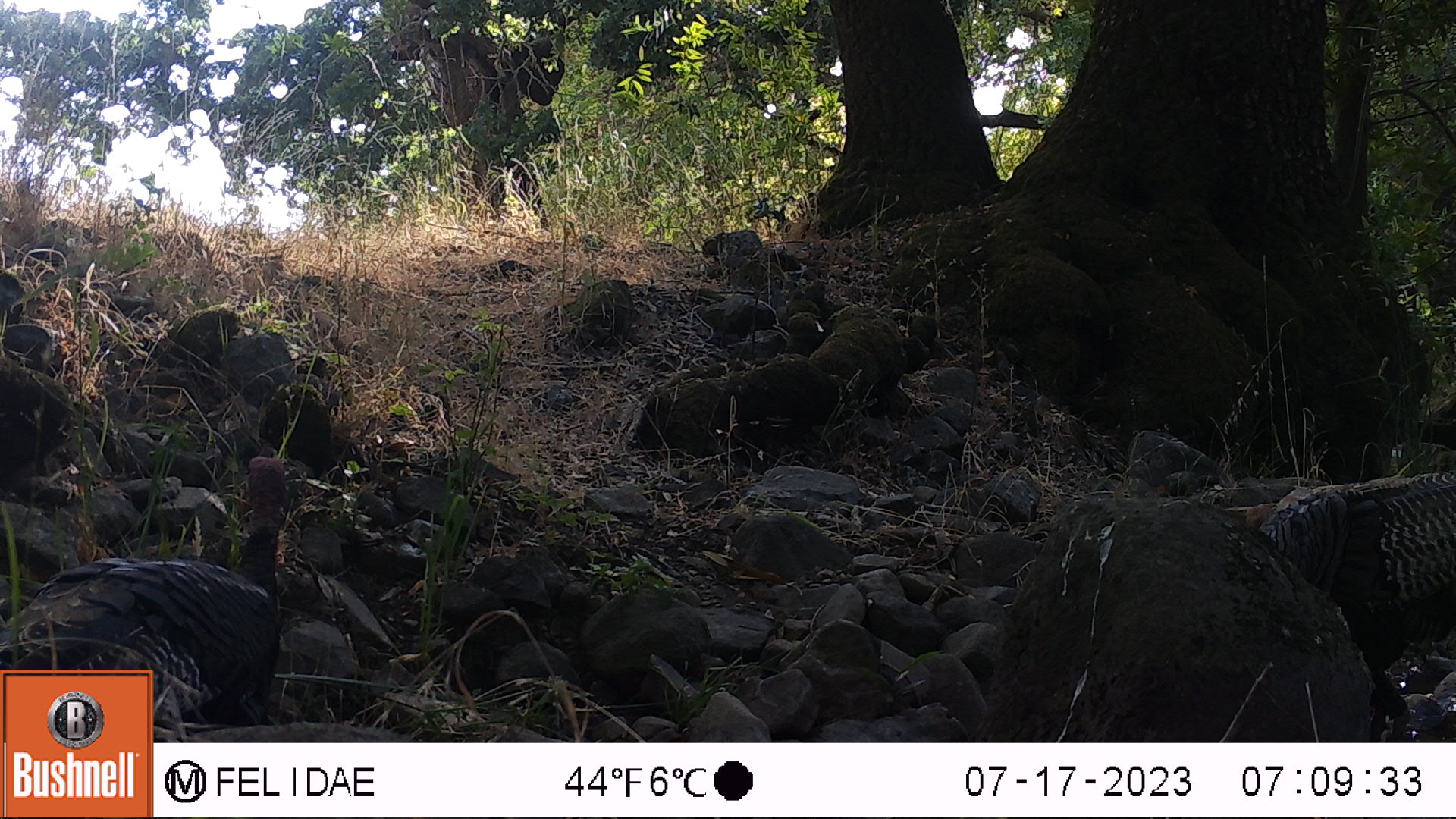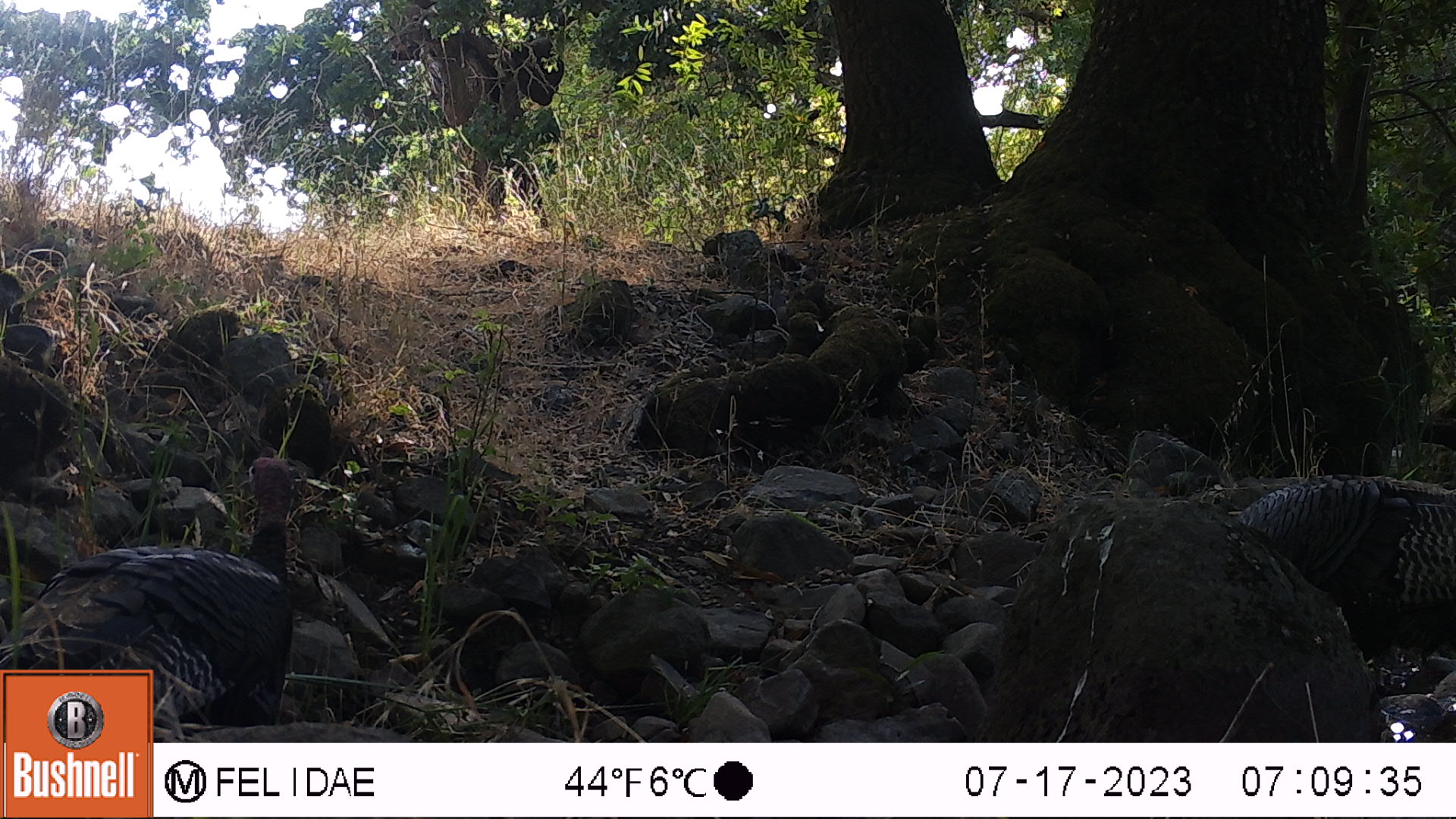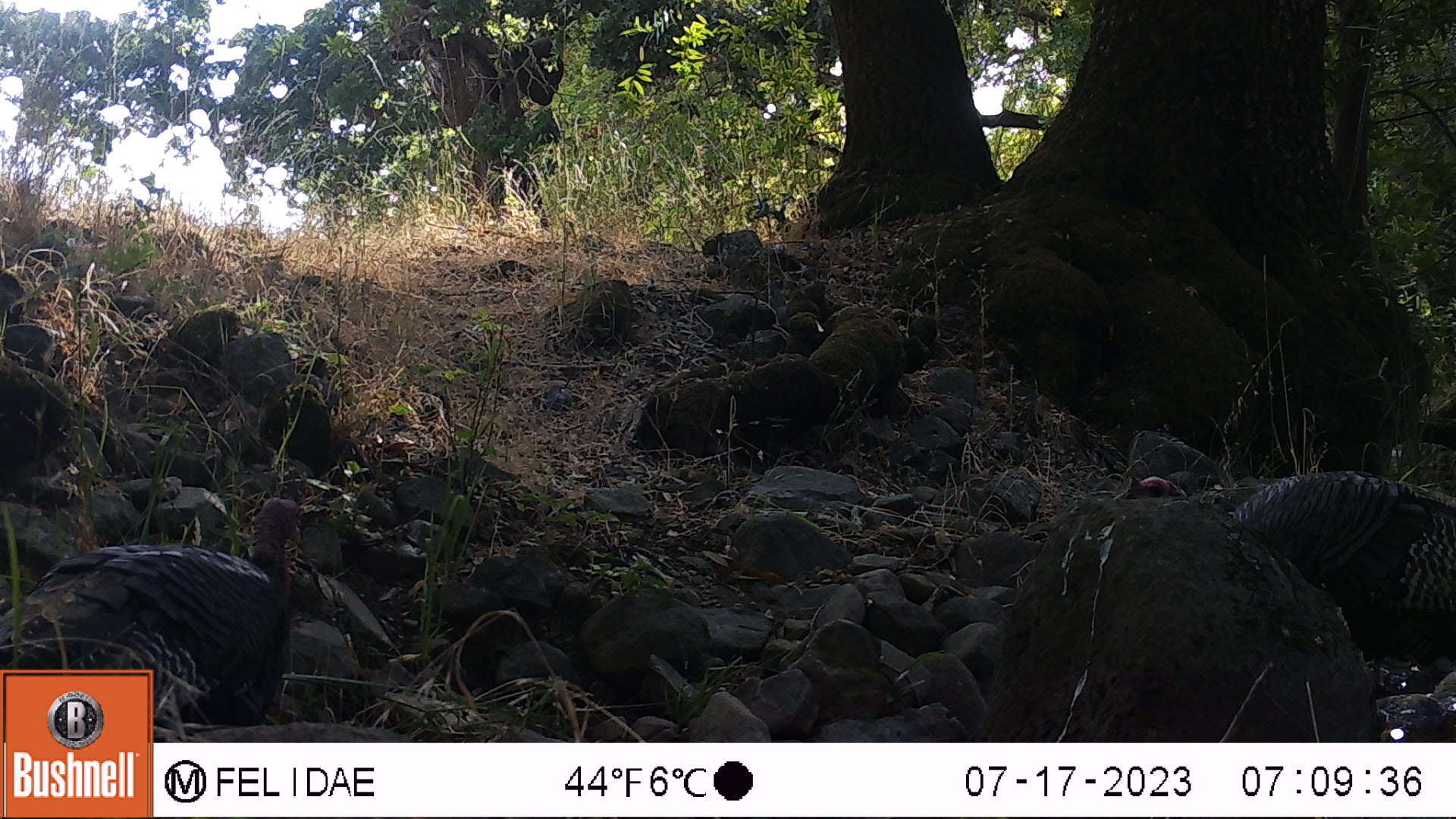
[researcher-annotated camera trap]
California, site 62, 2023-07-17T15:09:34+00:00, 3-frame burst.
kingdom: Animalia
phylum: Chordata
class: Aves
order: Galliformes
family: Phasianidae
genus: Meleagris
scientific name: Meleagris gallopavo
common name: turkey